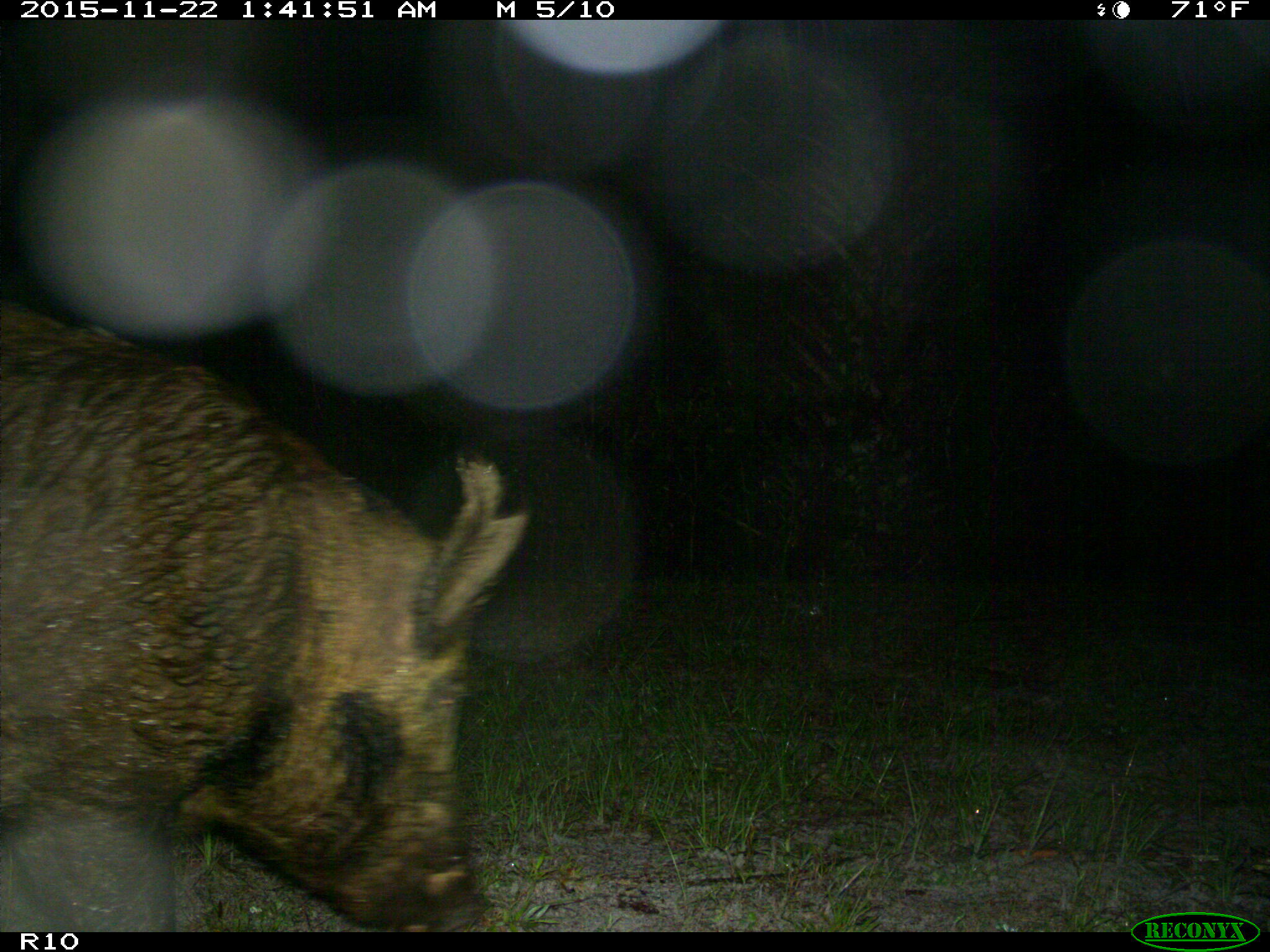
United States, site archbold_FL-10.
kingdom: Animalia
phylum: Chordata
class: Mammalia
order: Artiodactyla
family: Suidae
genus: Sus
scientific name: Sus scrofa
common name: wild boar